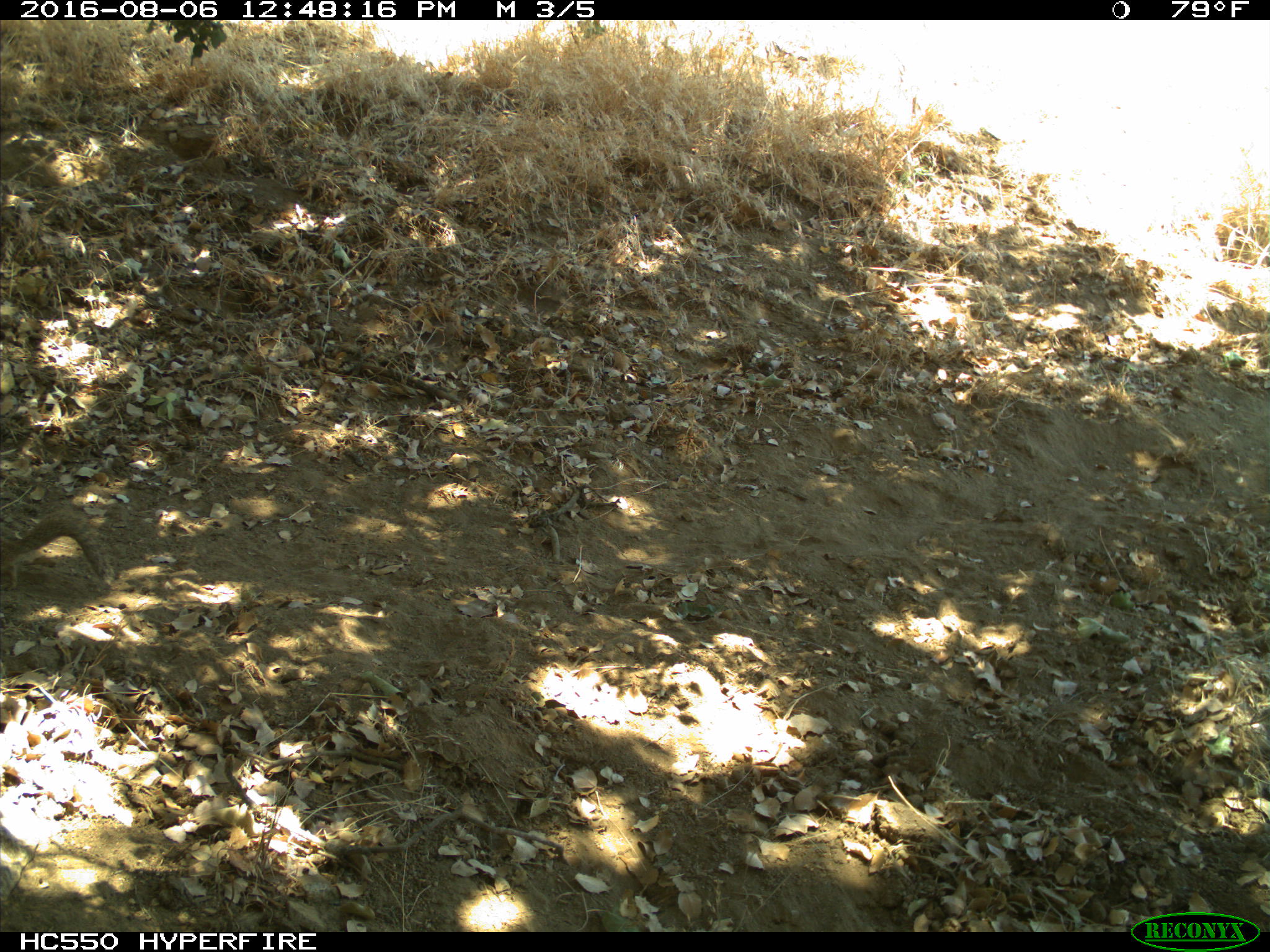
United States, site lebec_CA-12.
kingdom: Animalia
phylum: Chordata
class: Mammalia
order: Rodentia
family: Sciuridae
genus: Otospermophilus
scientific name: Otospermophilus beecheyi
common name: california ground squirrel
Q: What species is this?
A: Otospermophilus beecheyi (california ground squirrel).